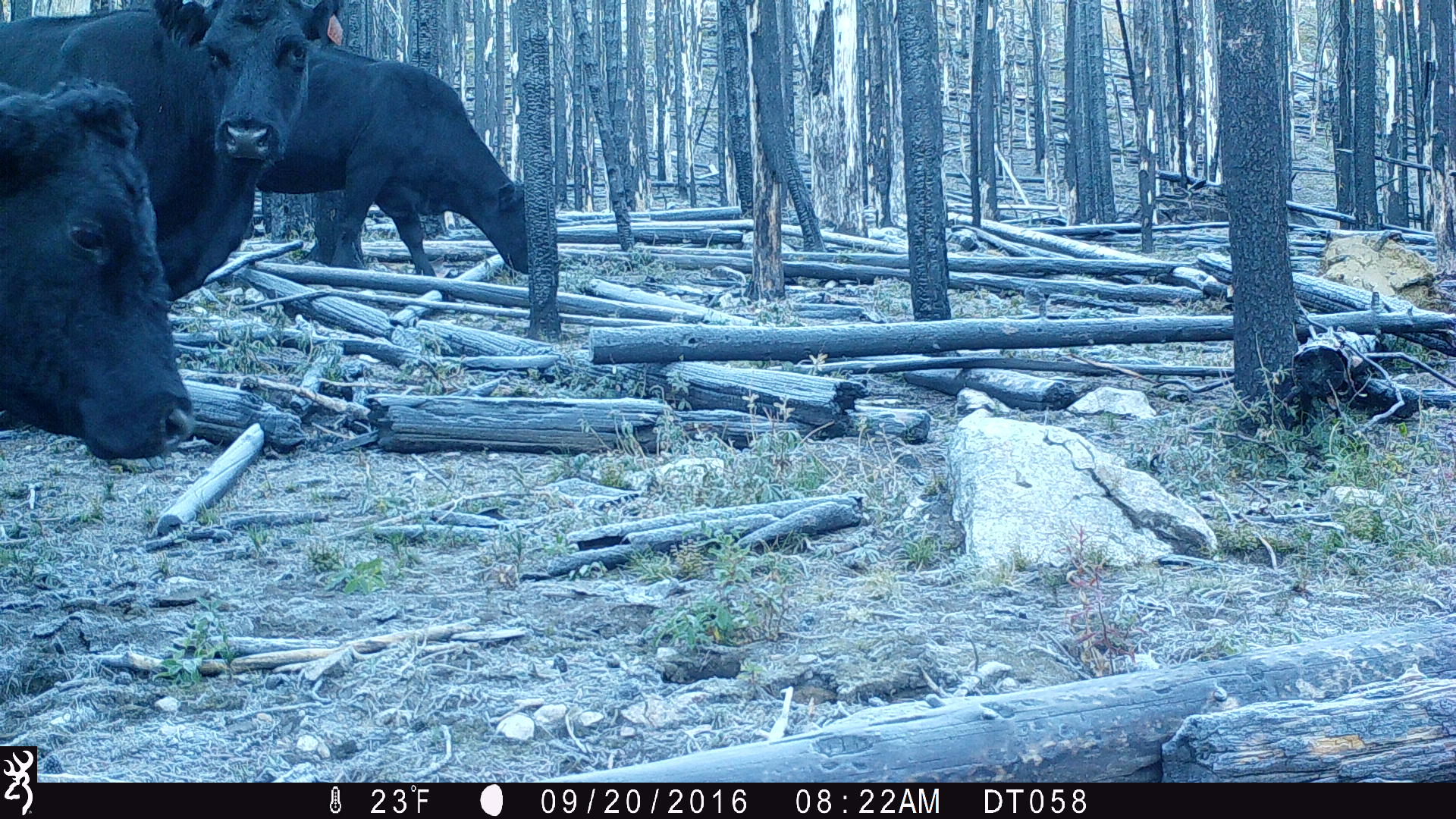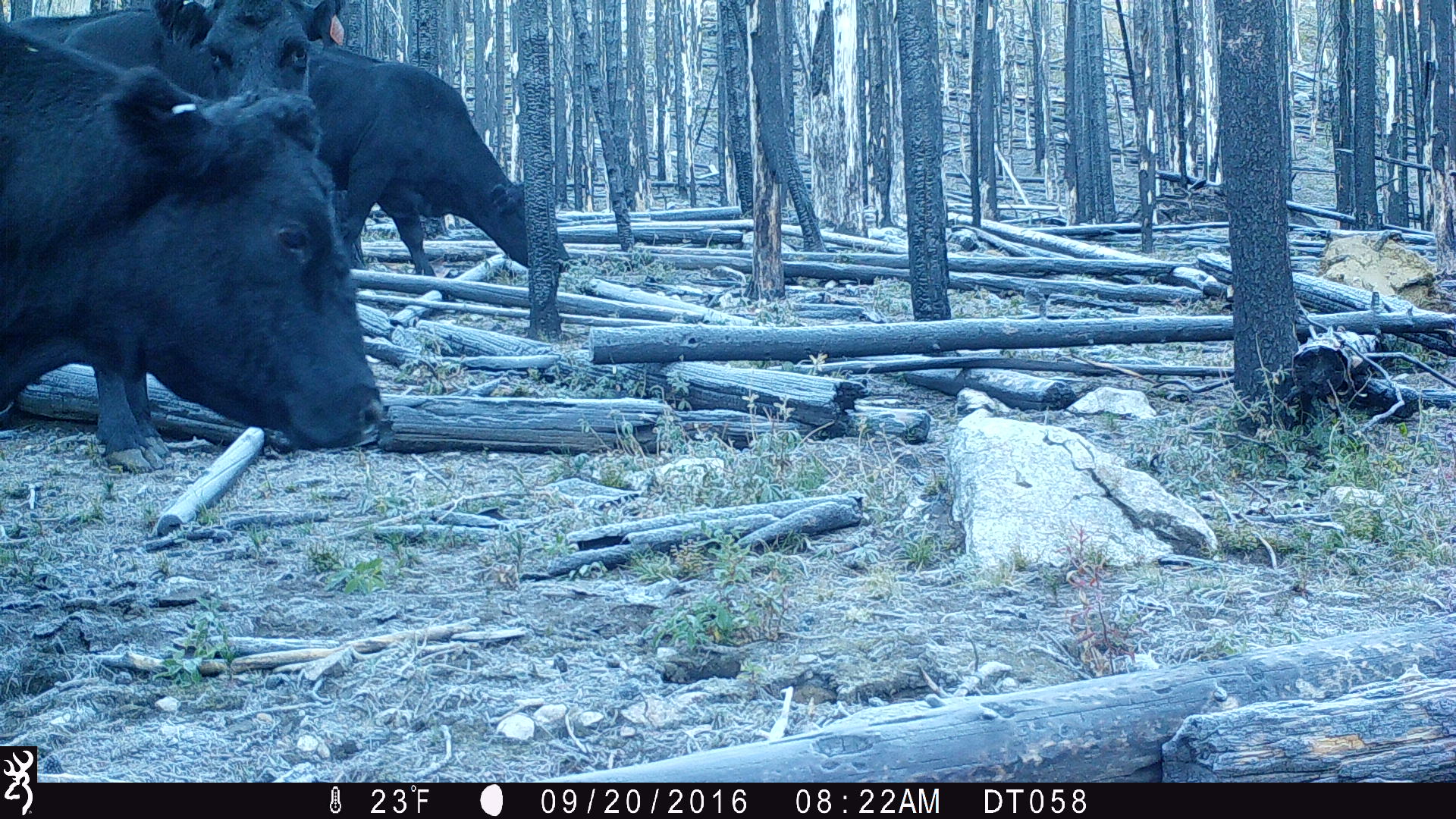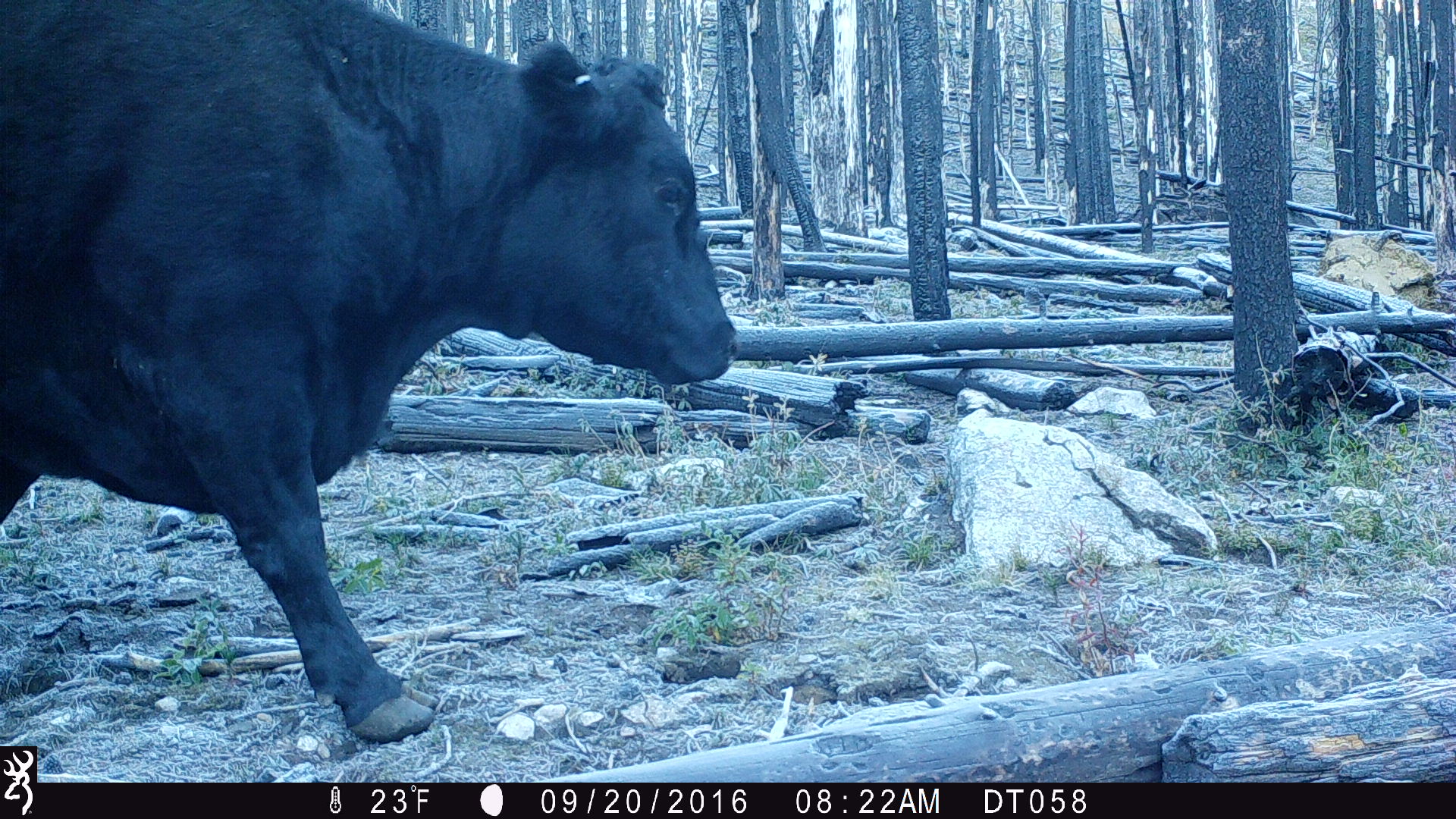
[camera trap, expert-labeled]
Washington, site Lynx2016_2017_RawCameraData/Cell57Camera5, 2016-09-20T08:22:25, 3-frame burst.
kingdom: Animalia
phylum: Chordata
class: Mammalia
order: Artiodactyla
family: Bovidae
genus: Bos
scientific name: Bos taurus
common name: domestic cattle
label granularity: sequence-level